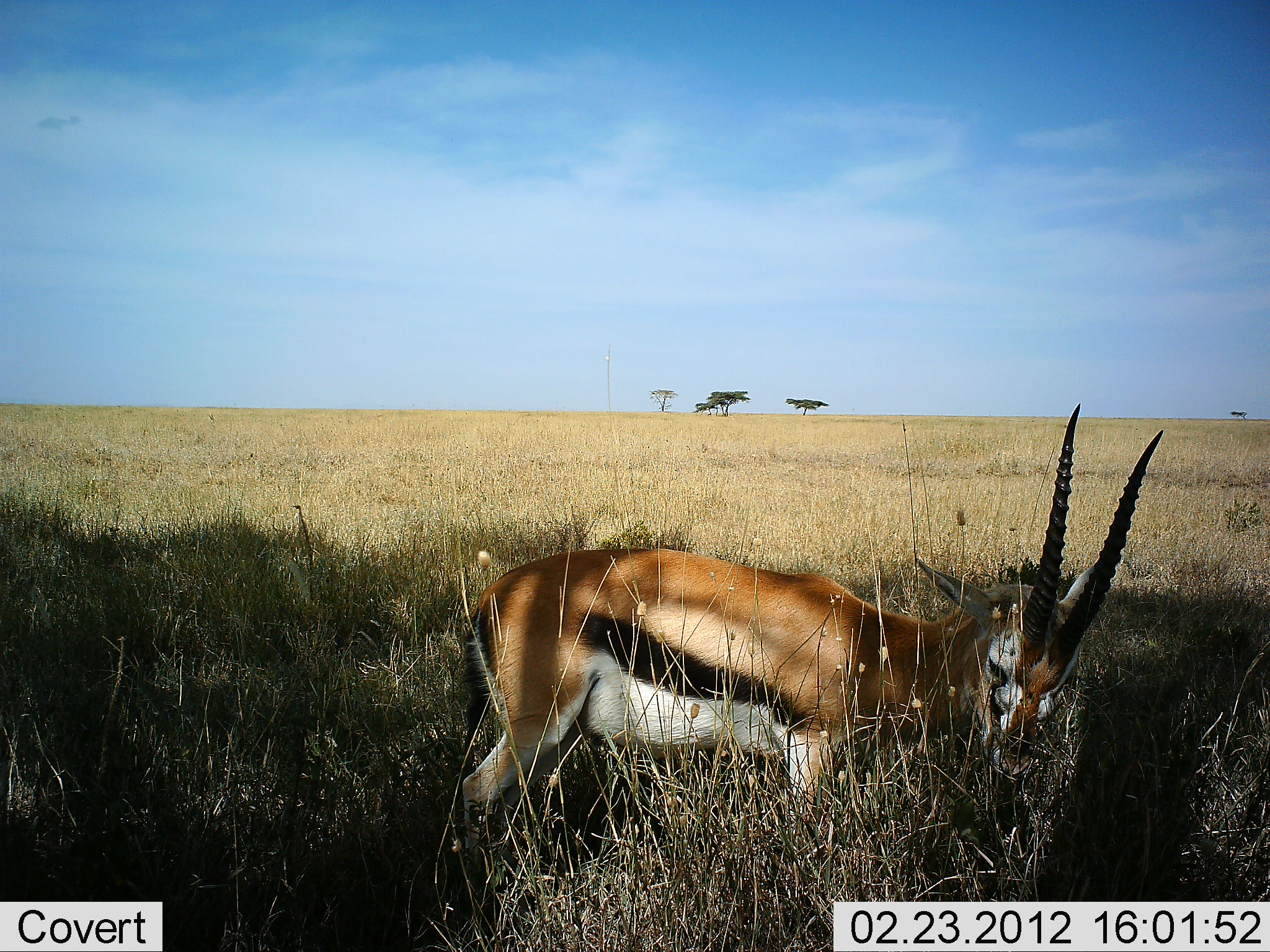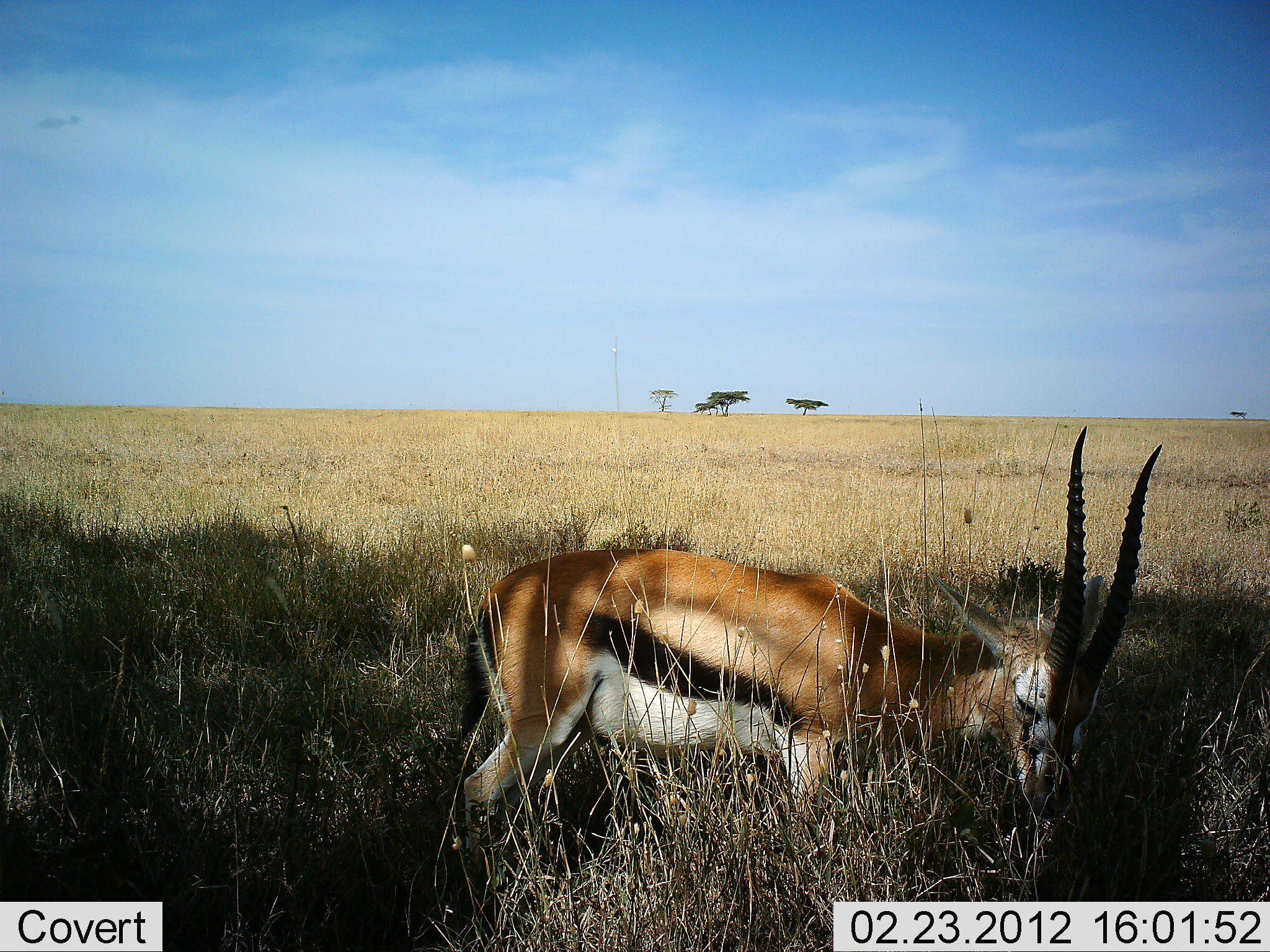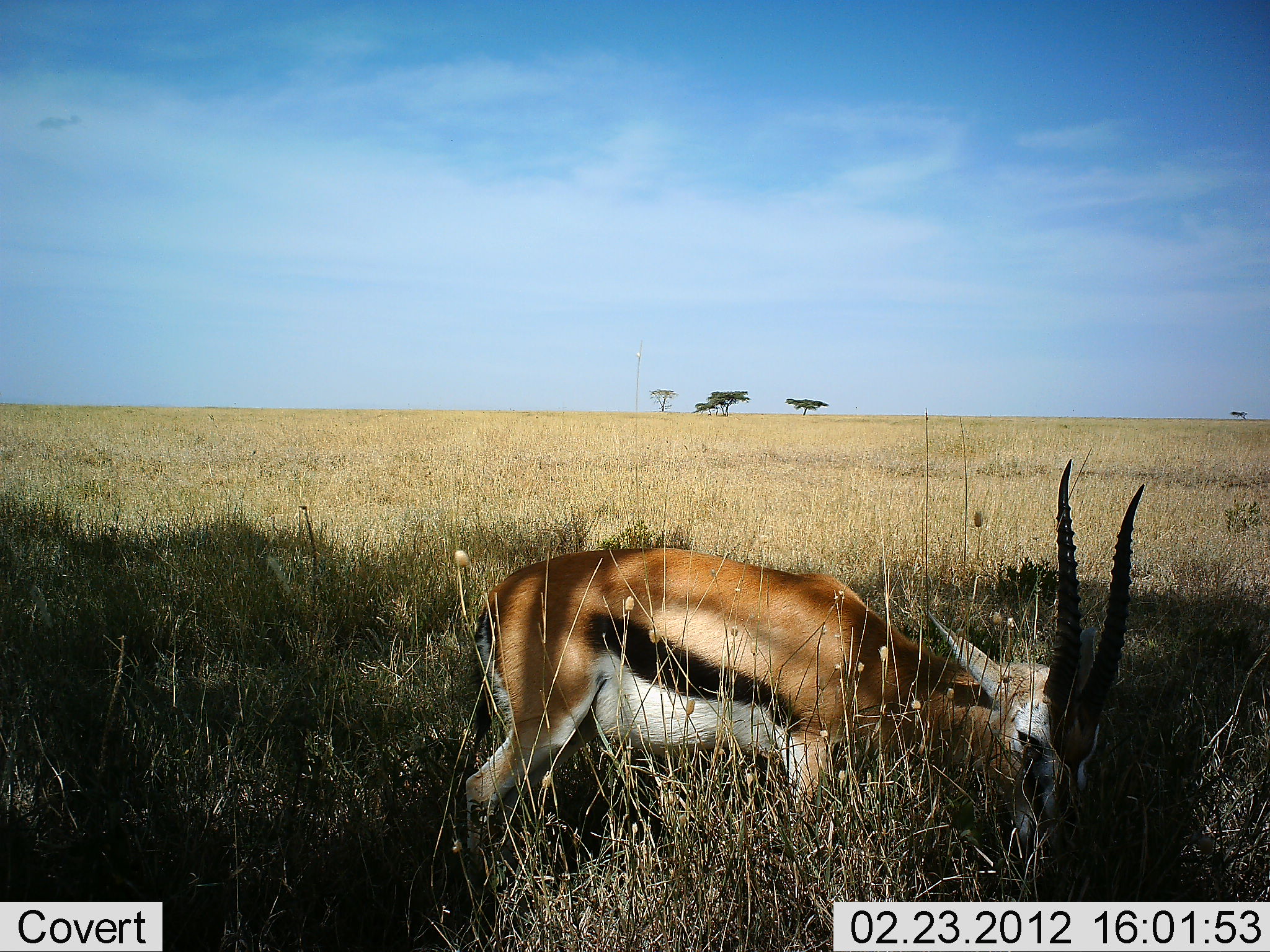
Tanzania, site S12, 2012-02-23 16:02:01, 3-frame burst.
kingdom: Animalia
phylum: Chordata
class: Mammalia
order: Artiodactyla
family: Bovidae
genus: Eudorcas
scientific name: Eudorcas thomsonii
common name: thomson's gazelle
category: gazellethomsons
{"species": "gazellethomsons (thomson's gazelle) (Eudorcas thomsonii)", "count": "1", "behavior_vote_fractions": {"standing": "21%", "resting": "0%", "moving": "0%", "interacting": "0%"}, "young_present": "0%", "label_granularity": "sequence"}